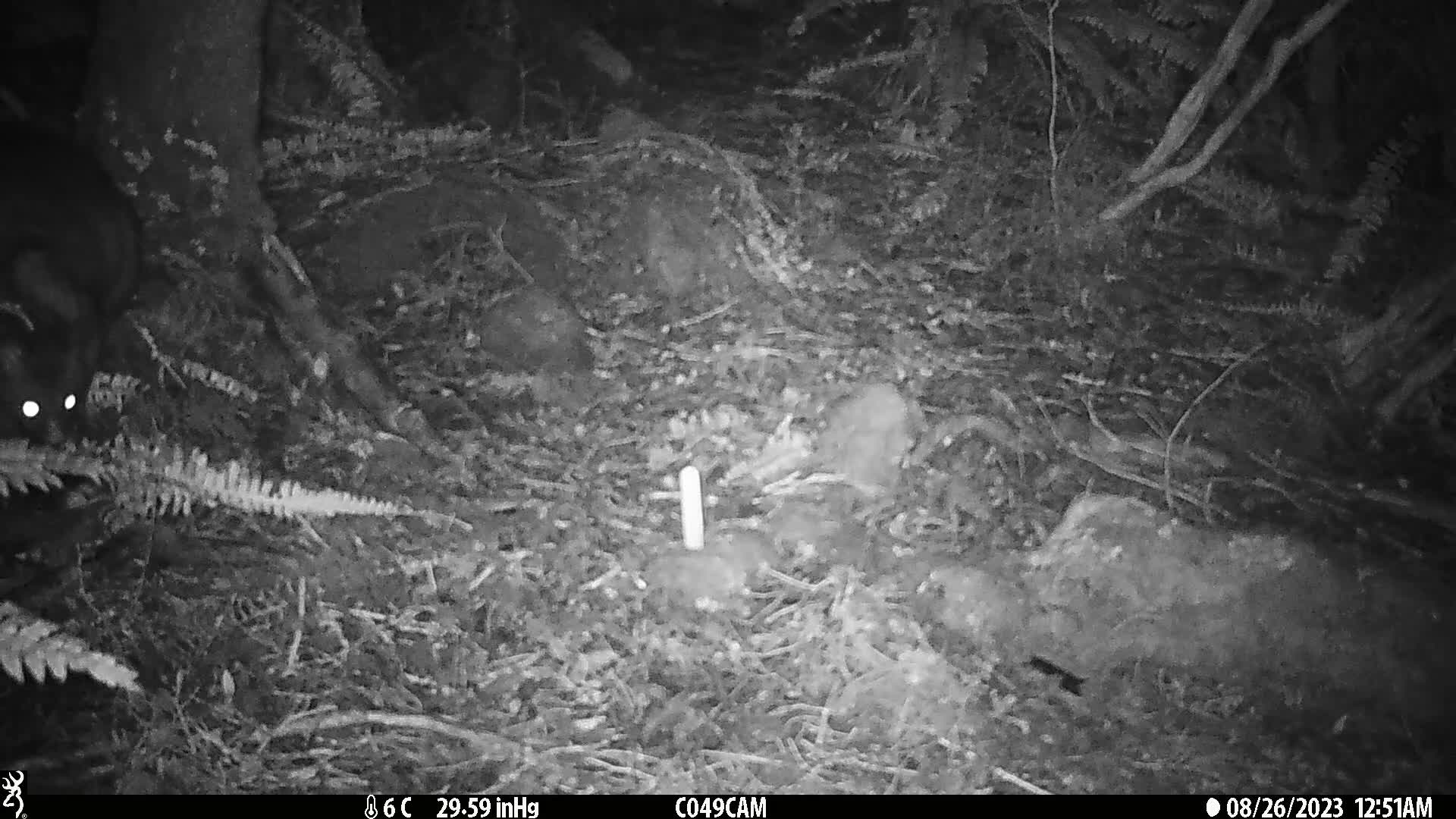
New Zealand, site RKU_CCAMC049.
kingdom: Animalia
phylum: Chordata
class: Mammalia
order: Diprotodontia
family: Phalangeridae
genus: Trichosurus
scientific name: Trichosurus vulpecula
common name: common brushtail possum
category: possum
Possum (common brushtail possum) (Trichosurus vulpecula).